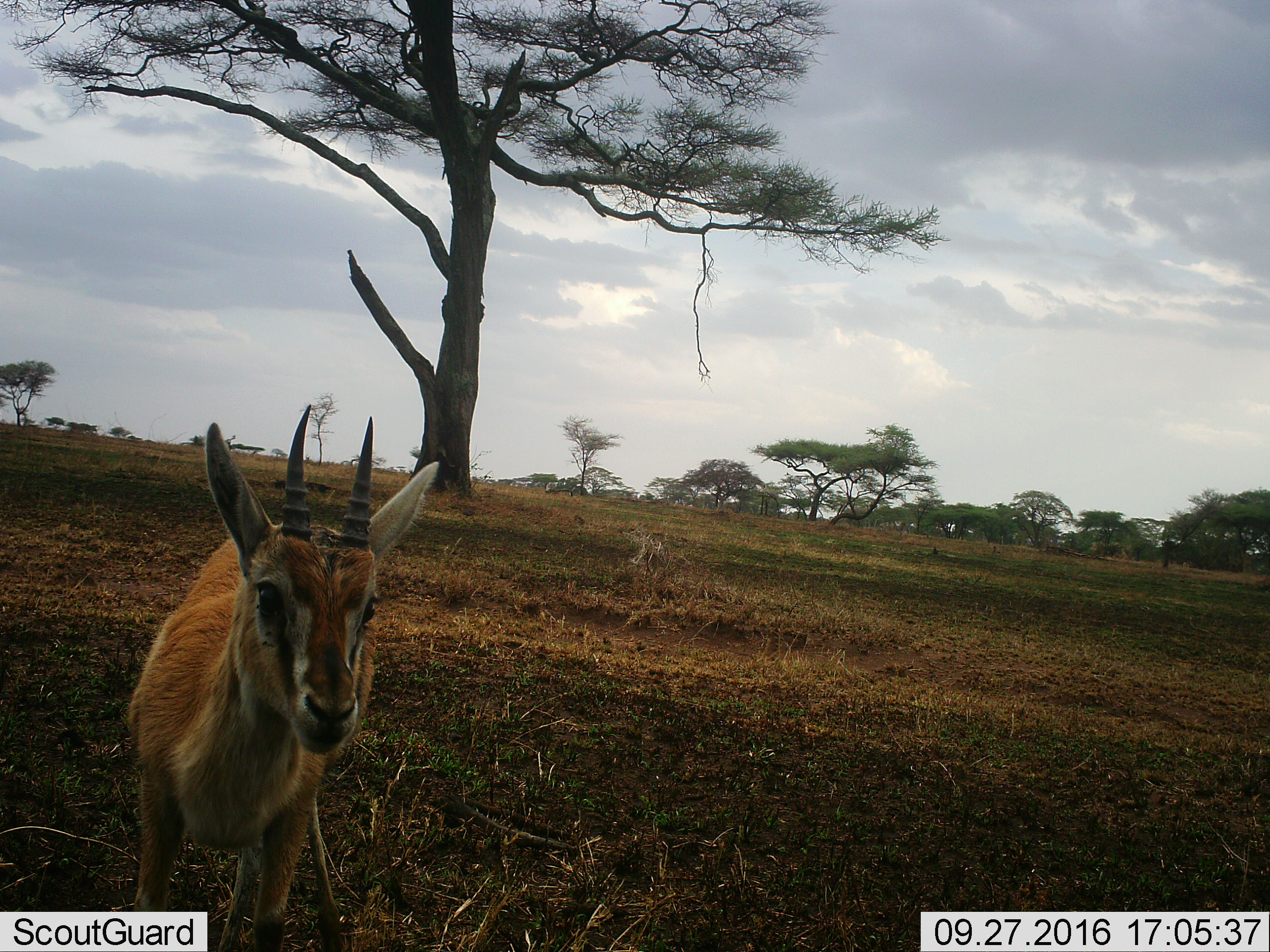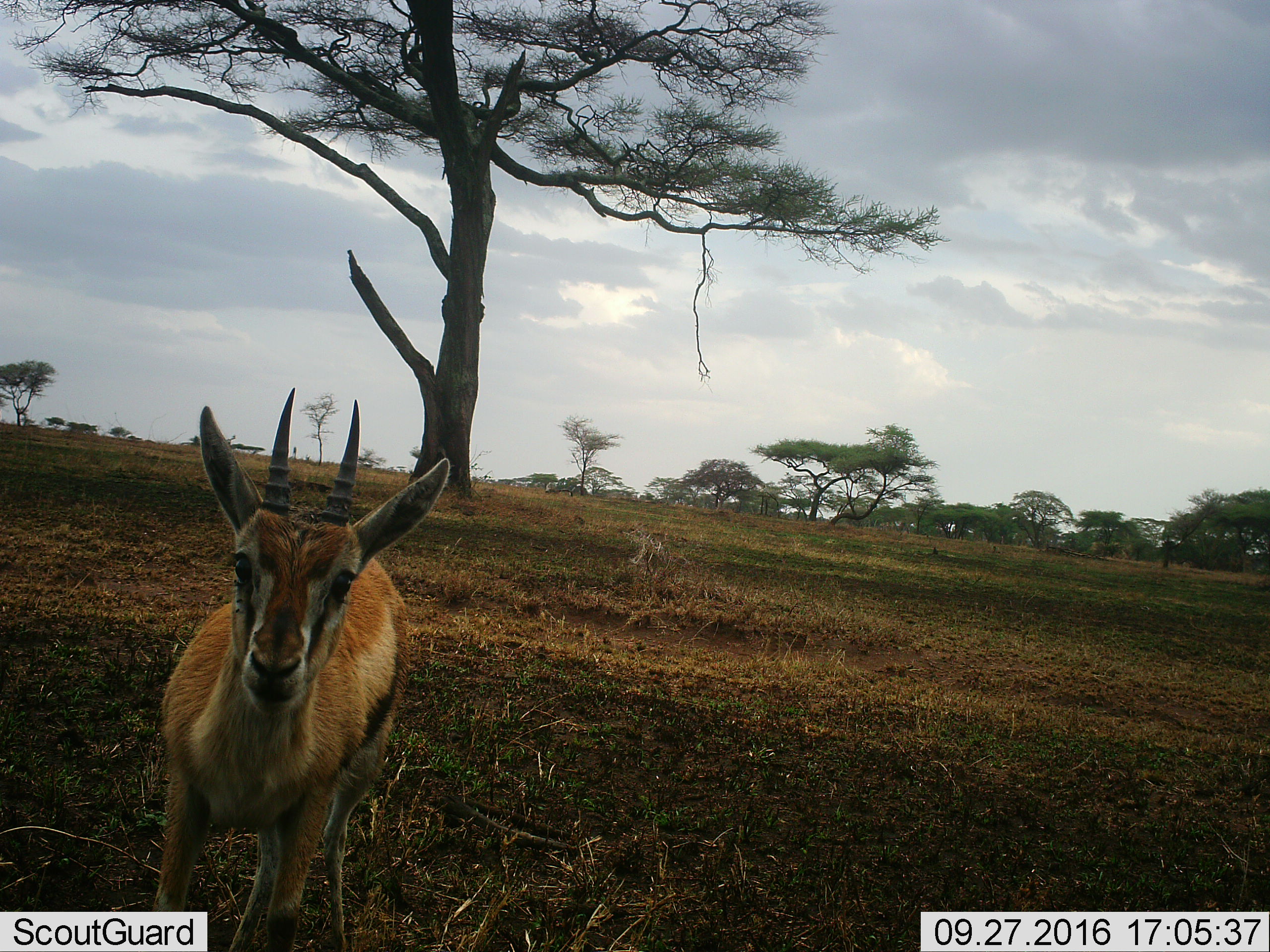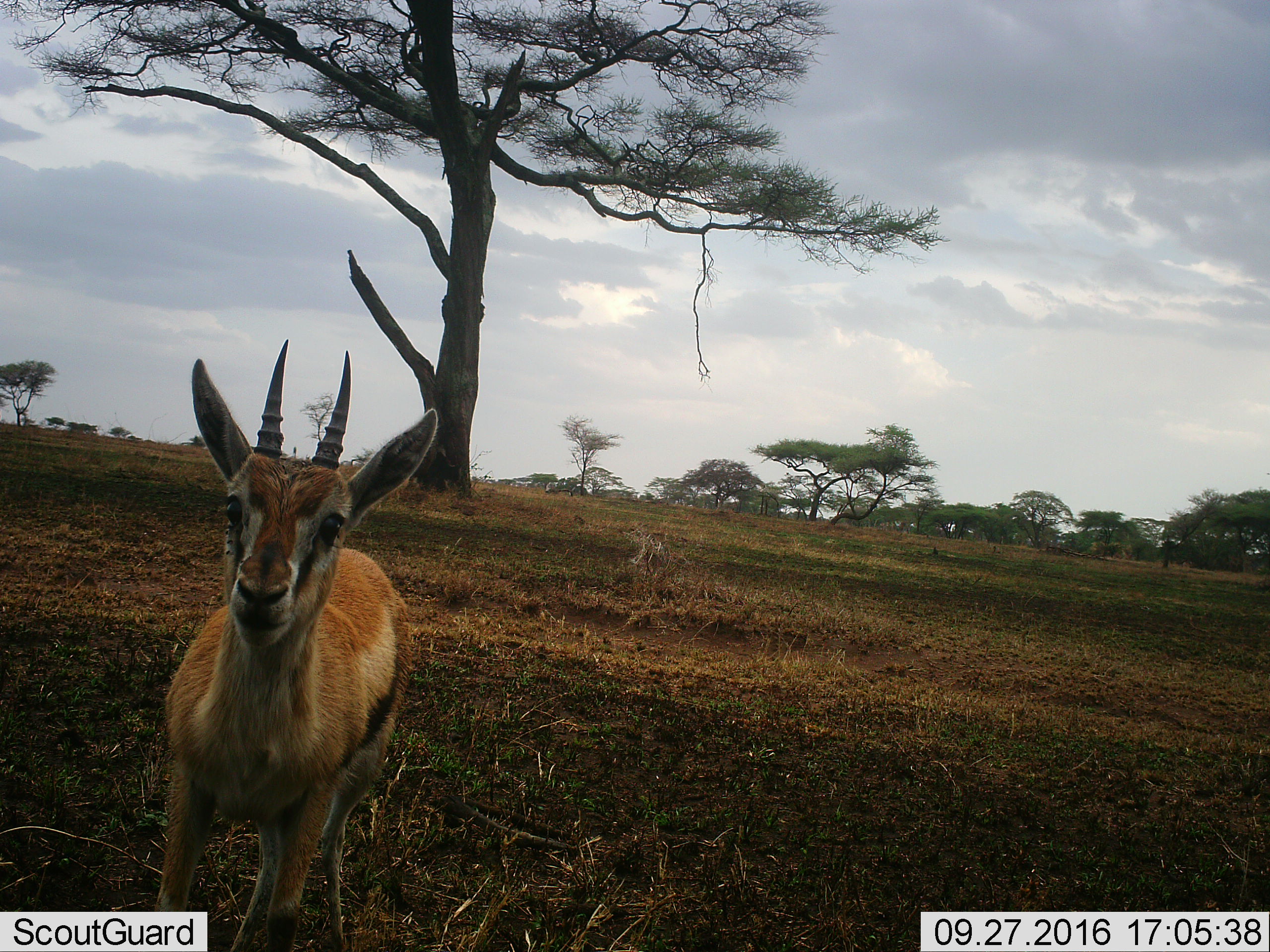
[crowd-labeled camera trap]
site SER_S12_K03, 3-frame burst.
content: unidentified animal